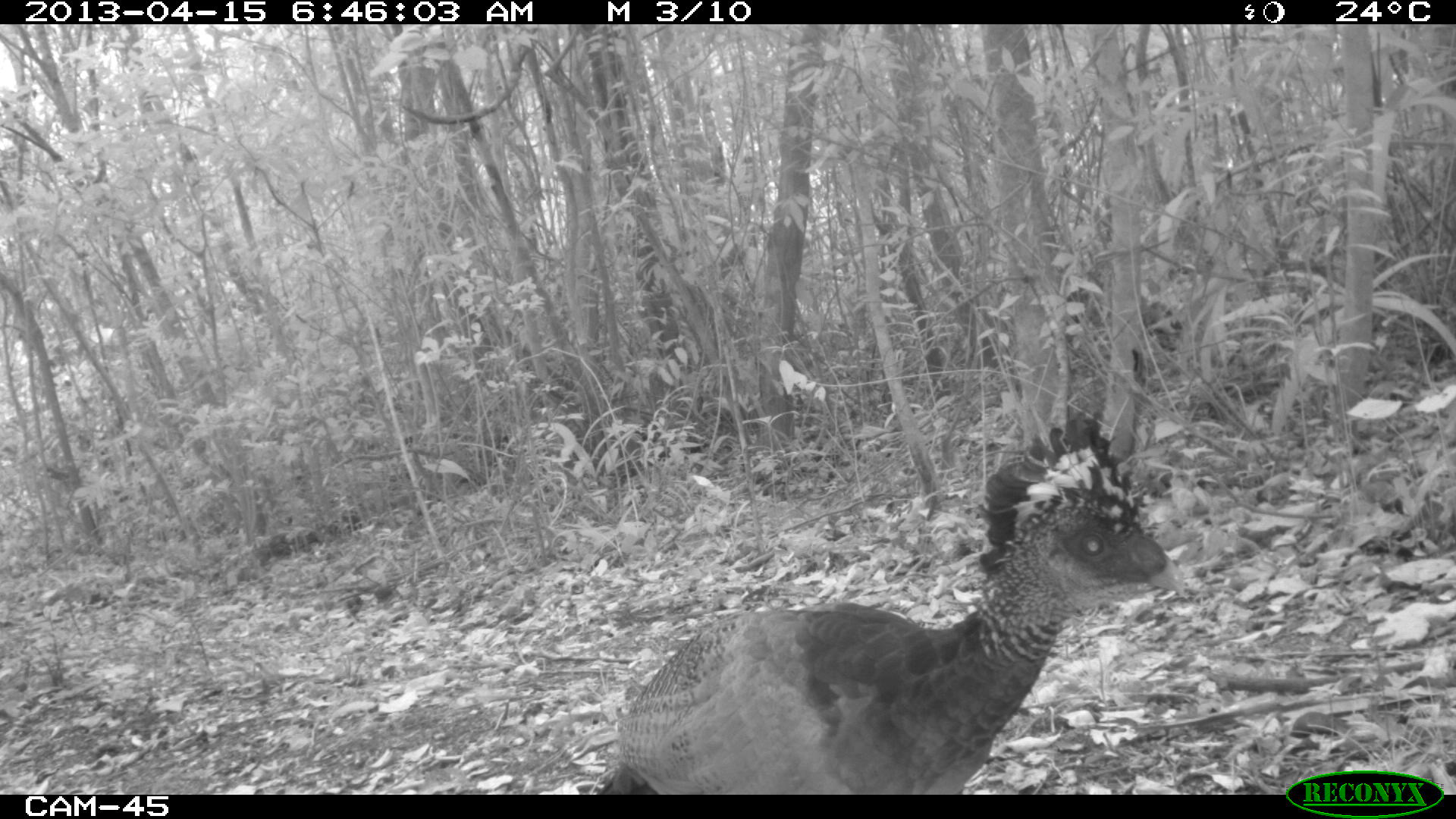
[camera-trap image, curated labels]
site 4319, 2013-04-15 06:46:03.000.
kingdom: Animalia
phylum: Chordata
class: Aves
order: Galliformes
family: Cracidae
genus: Crax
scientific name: Crax rubra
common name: great curassow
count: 1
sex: female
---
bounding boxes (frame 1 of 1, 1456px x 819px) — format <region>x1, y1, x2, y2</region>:
crax rubra: <region>596, 414, 1187, 794</region>